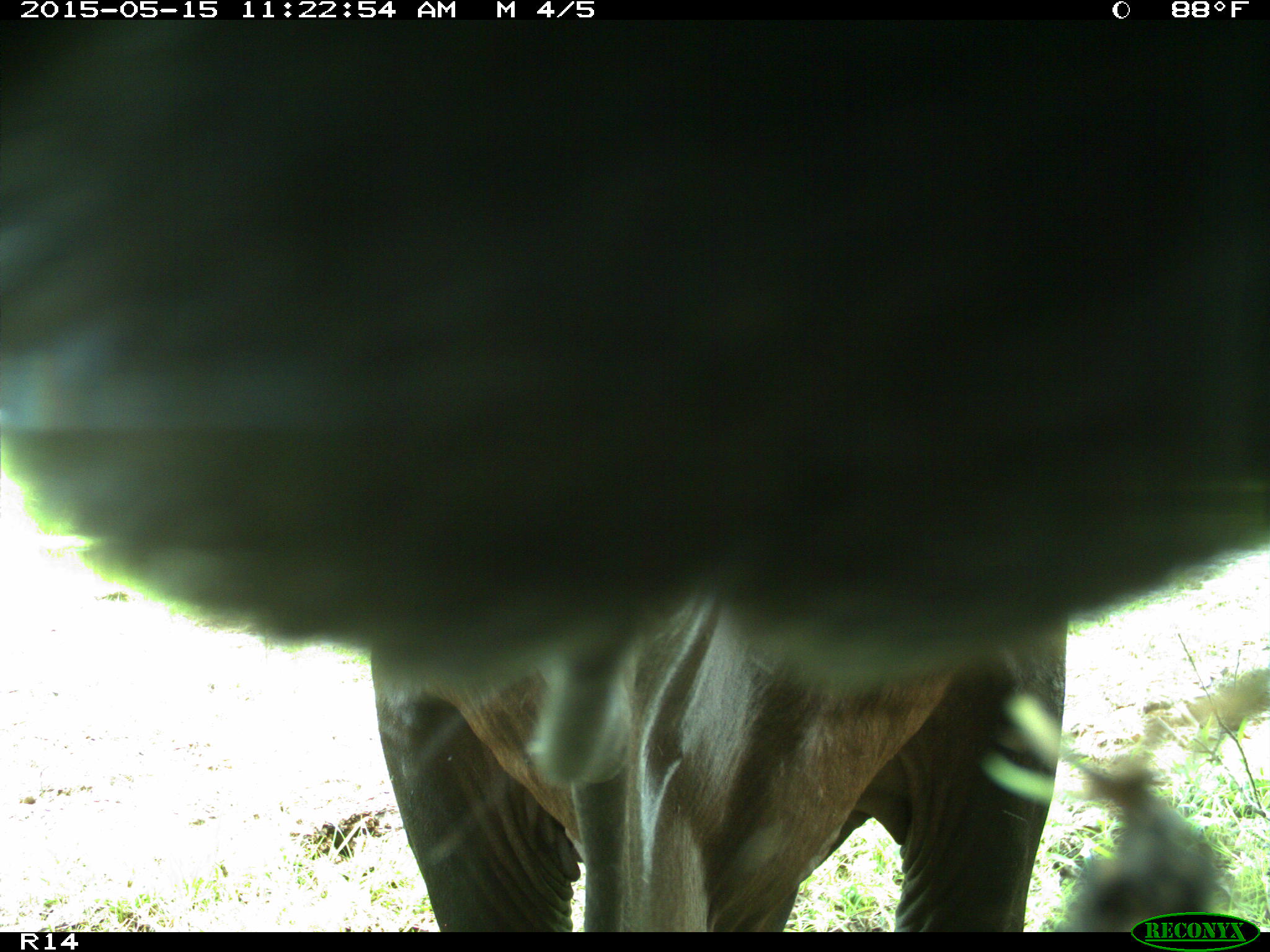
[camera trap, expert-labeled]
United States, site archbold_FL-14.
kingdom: Animalia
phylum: Chordata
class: Mammalia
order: Artiodactyla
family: Bovidae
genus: Bos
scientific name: Bos taurus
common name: domestic cow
Bos taurus (domestic cow).